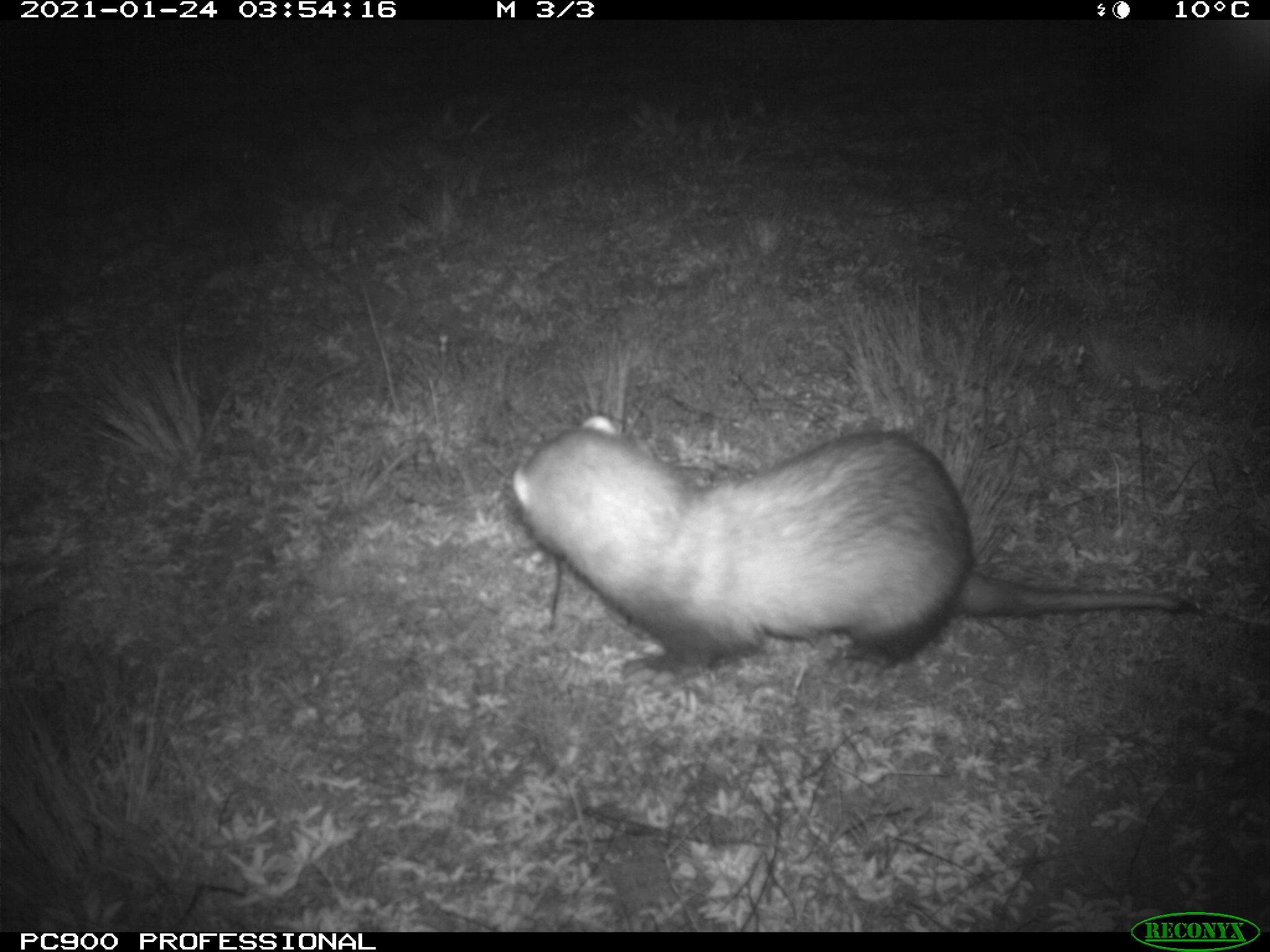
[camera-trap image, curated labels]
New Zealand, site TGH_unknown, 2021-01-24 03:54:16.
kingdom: Animalia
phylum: Chordata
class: Mammalia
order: Carnivora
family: Mustelidae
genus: Mustela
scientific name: Mustela furo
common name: ferret